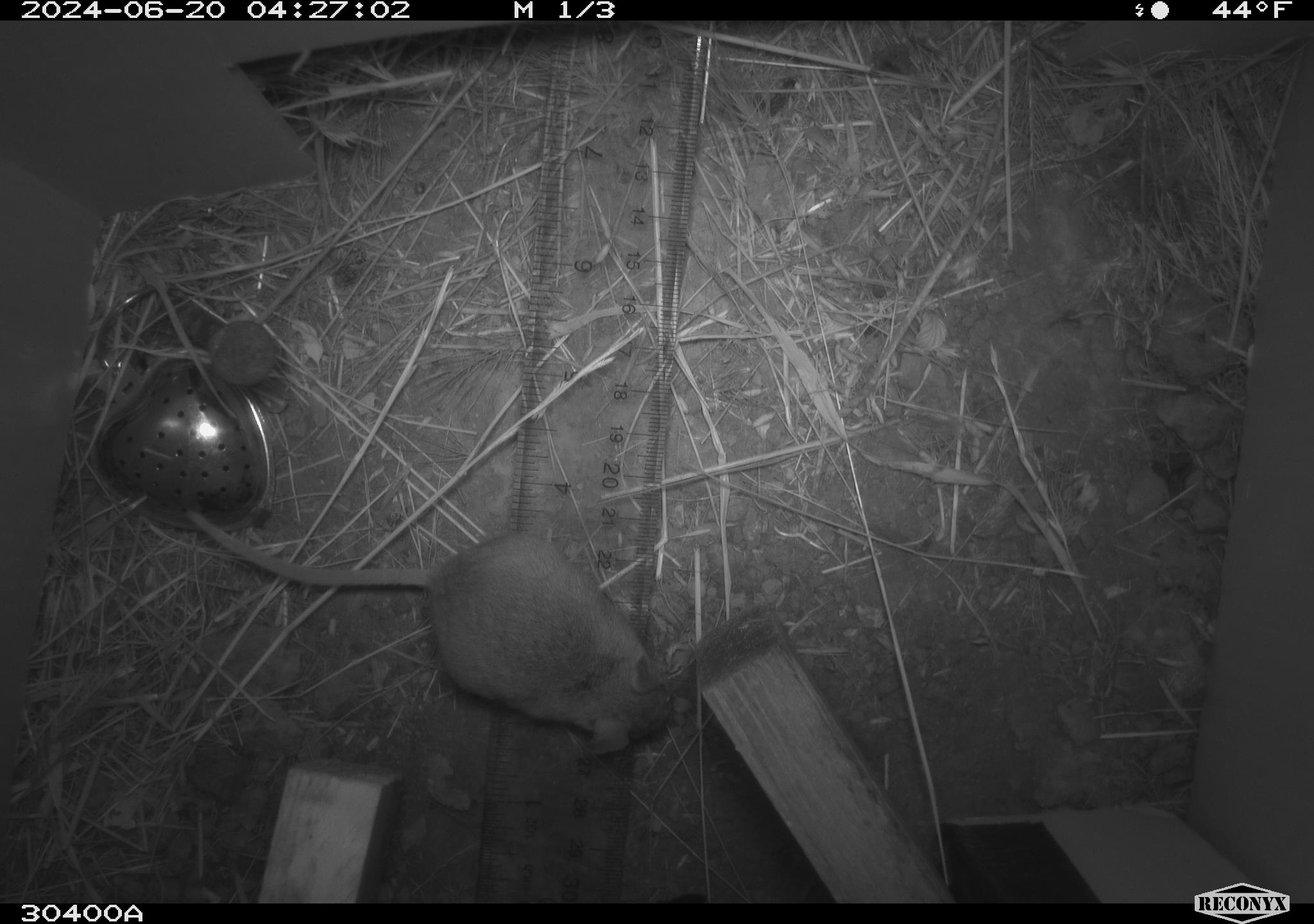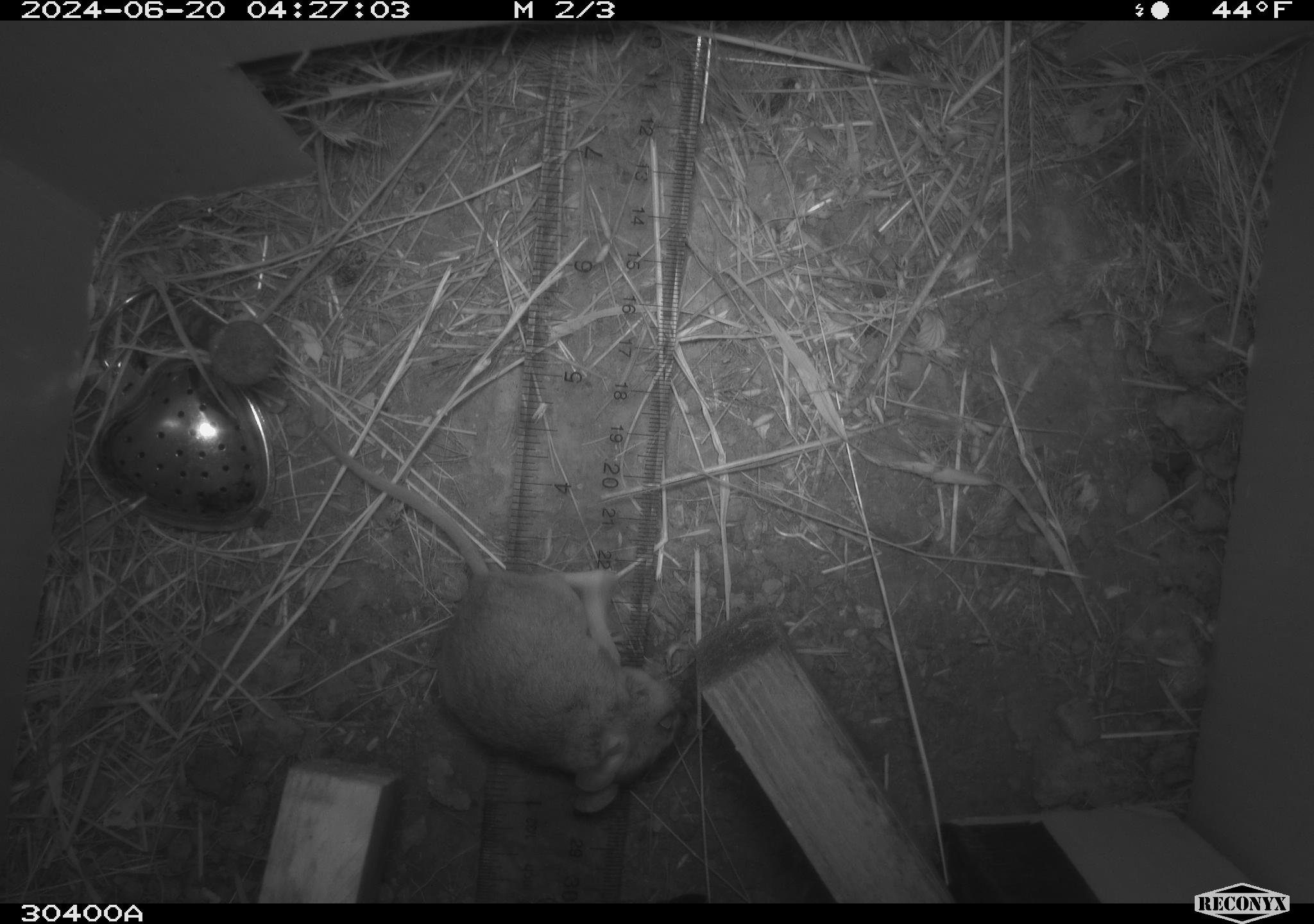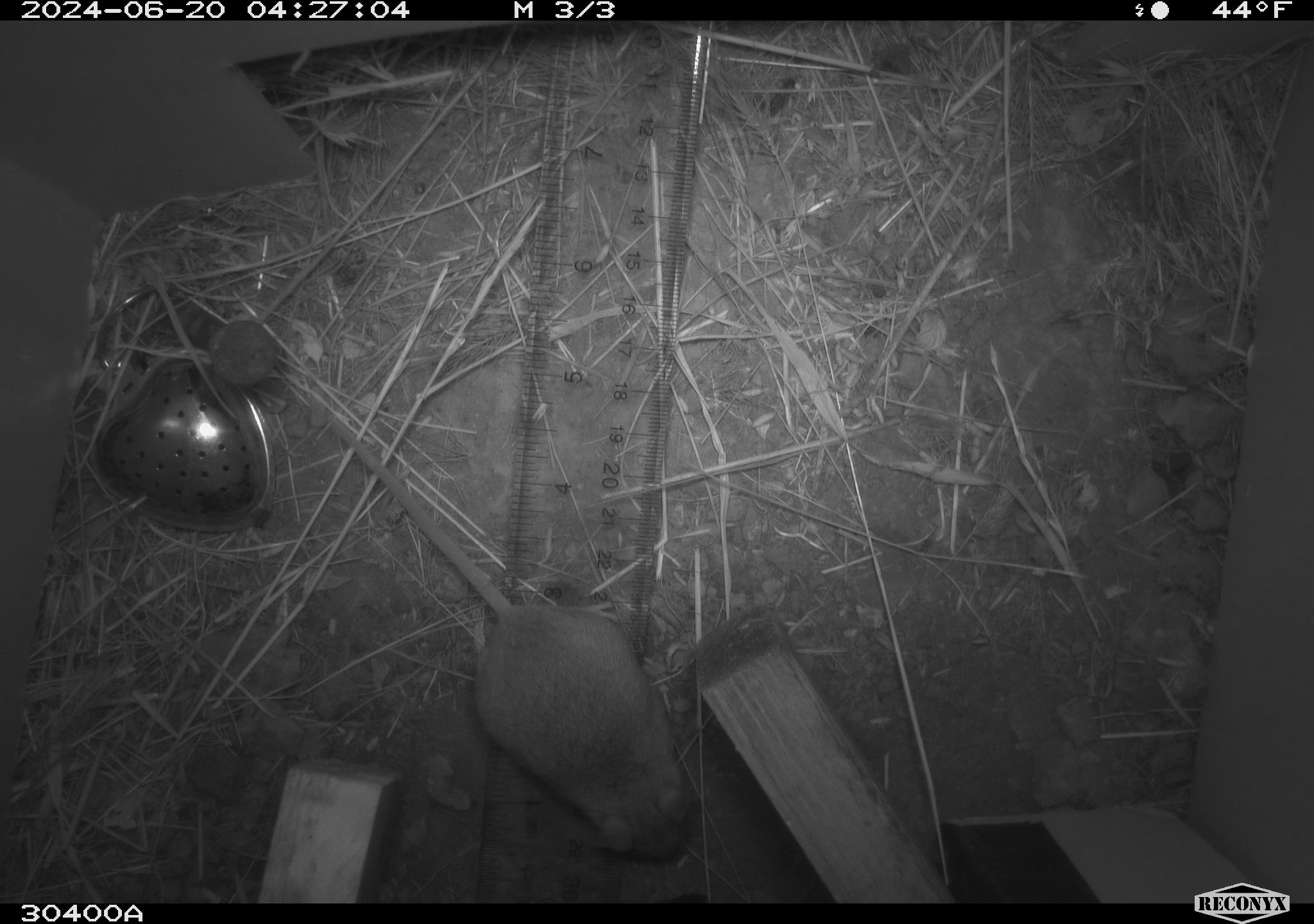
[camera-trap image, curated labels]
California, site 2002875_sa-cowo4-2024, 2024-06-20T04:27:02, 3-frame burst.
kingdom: Animalia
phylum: Chordata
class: Mammalia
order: Rodentia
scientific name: Rodentia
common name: mouse species